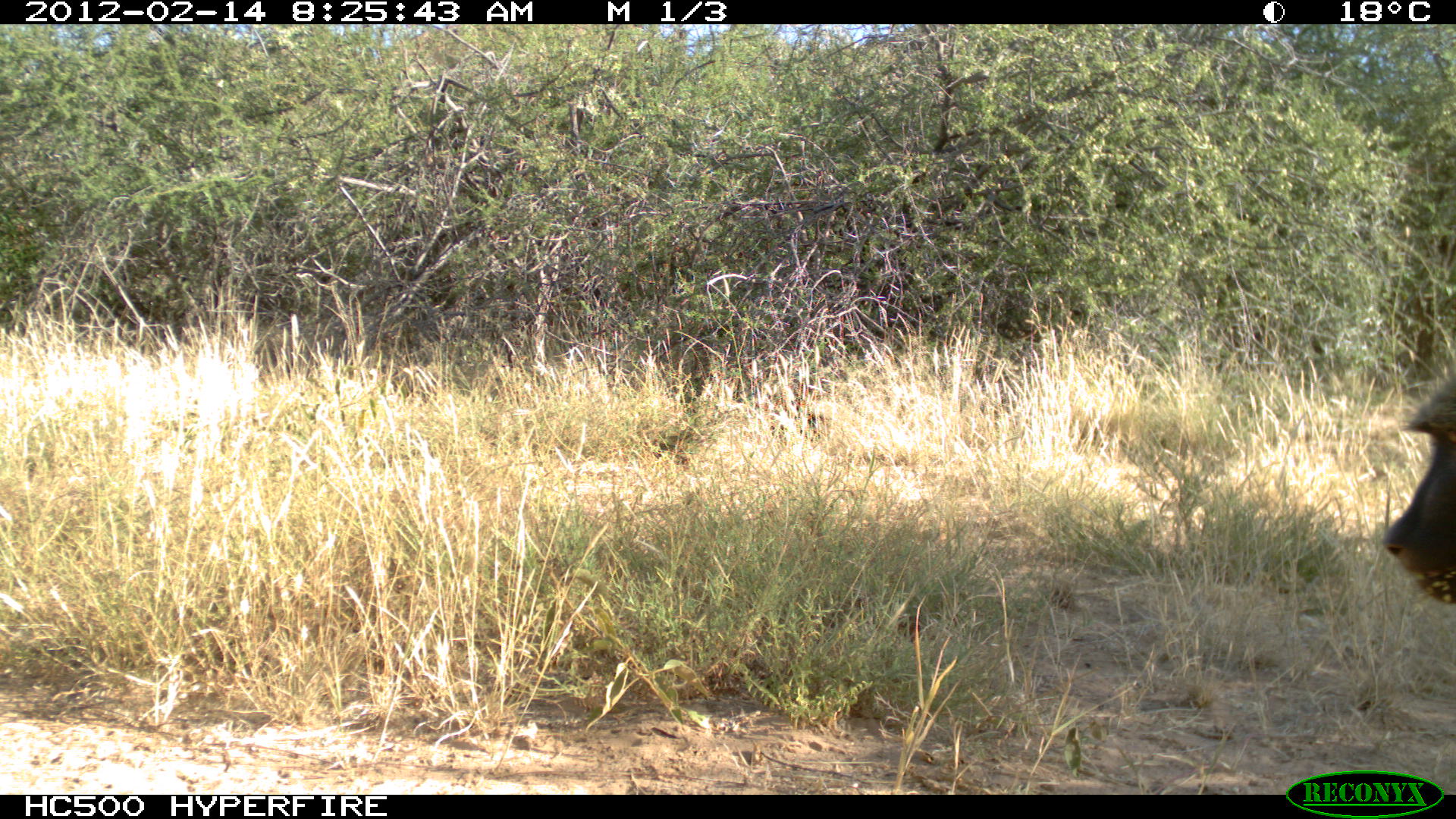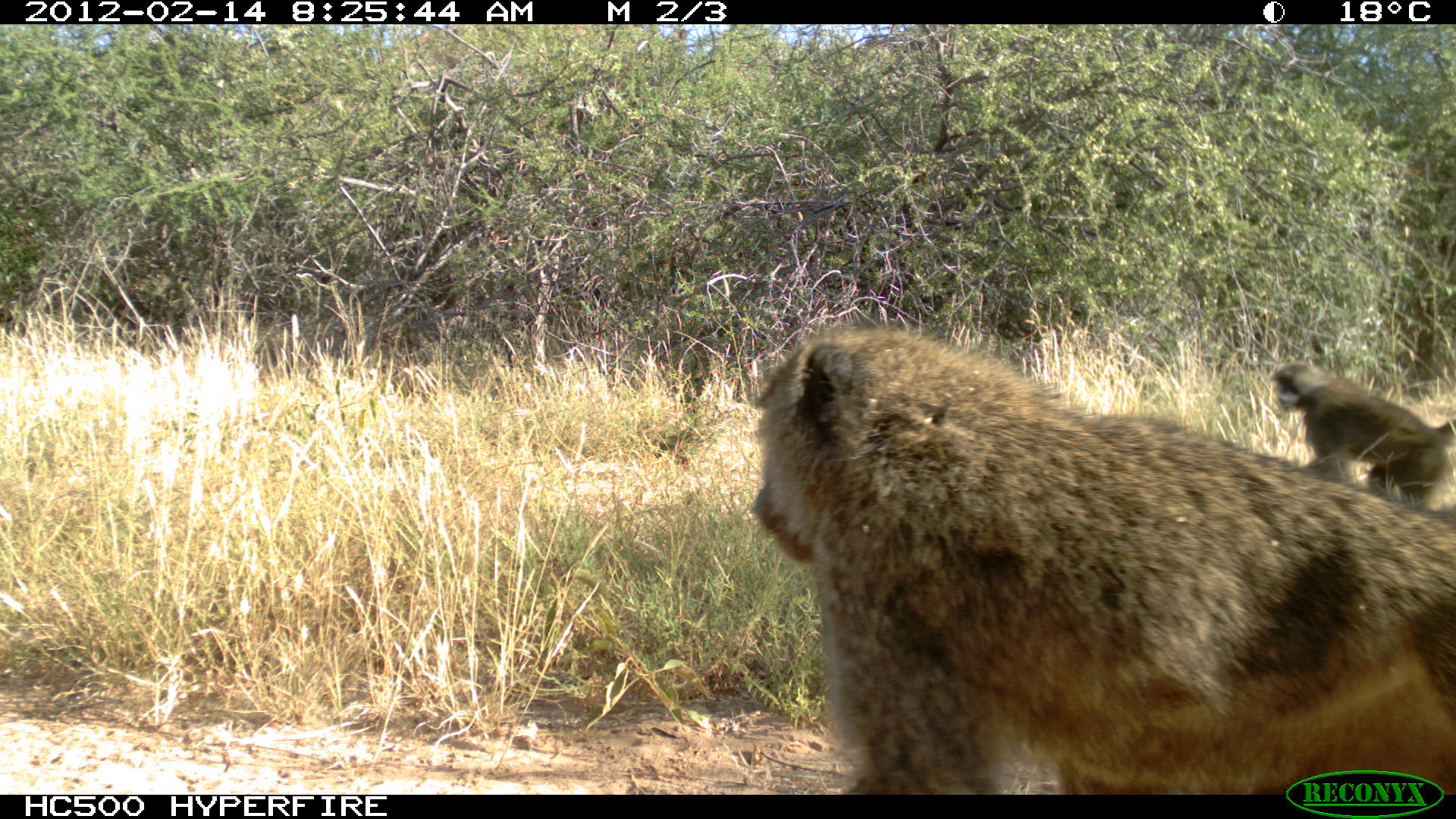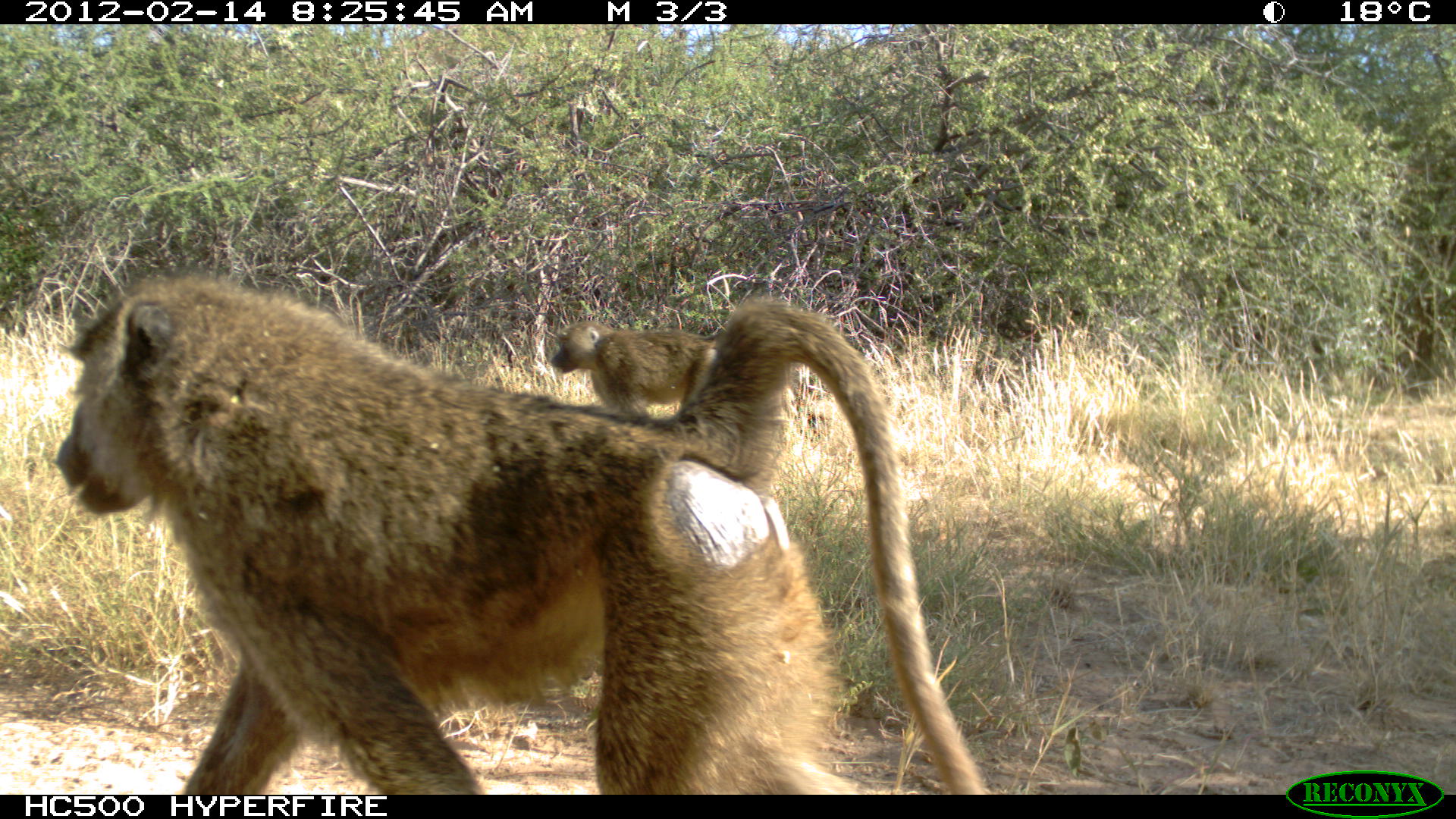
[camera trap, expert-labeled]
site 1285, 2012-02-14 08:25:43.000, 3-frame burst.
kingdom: Animalia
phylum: Chordata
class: Mammalia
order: Primates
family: Cercopithecidae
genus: Papio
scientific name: Papio anubis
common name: olive baboon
Papio anubis (olive baboon), count 1.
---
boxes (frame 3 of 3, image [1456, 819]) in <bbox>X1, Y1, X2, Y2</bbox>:
papio anubis: <bbox>51, 264, 994, 795</bbox>; <bbox>548, 317, 720, 417</bbox>